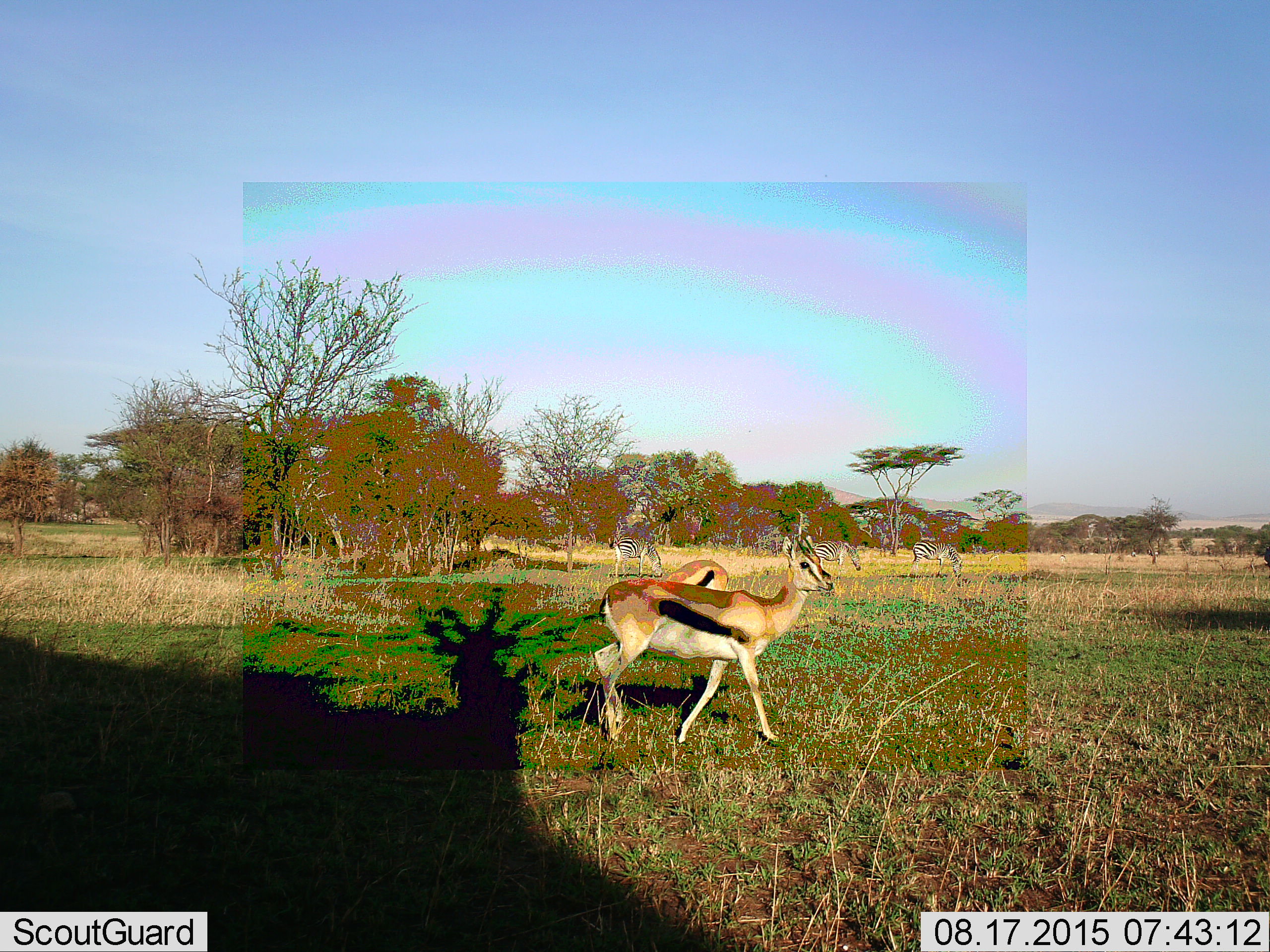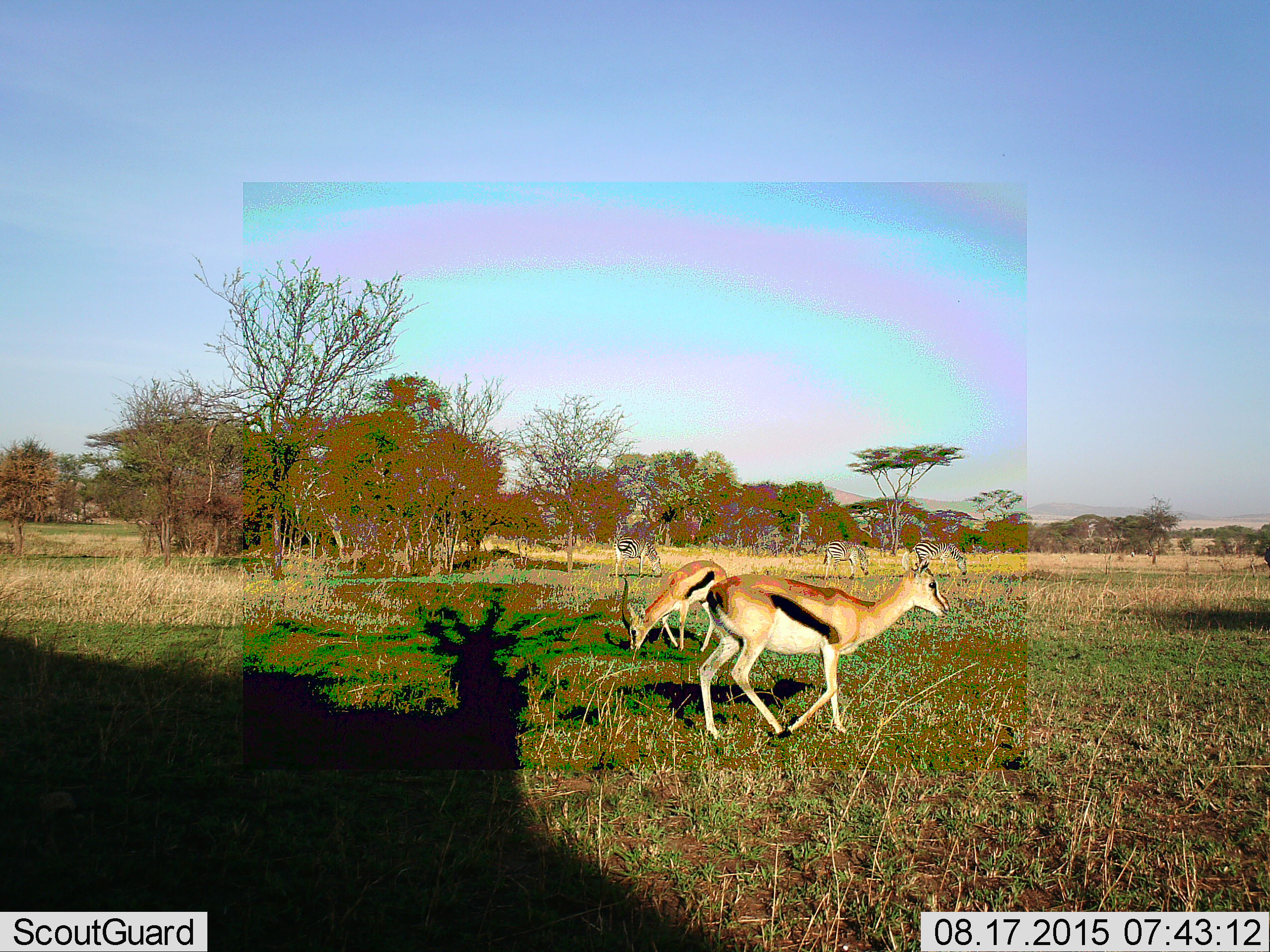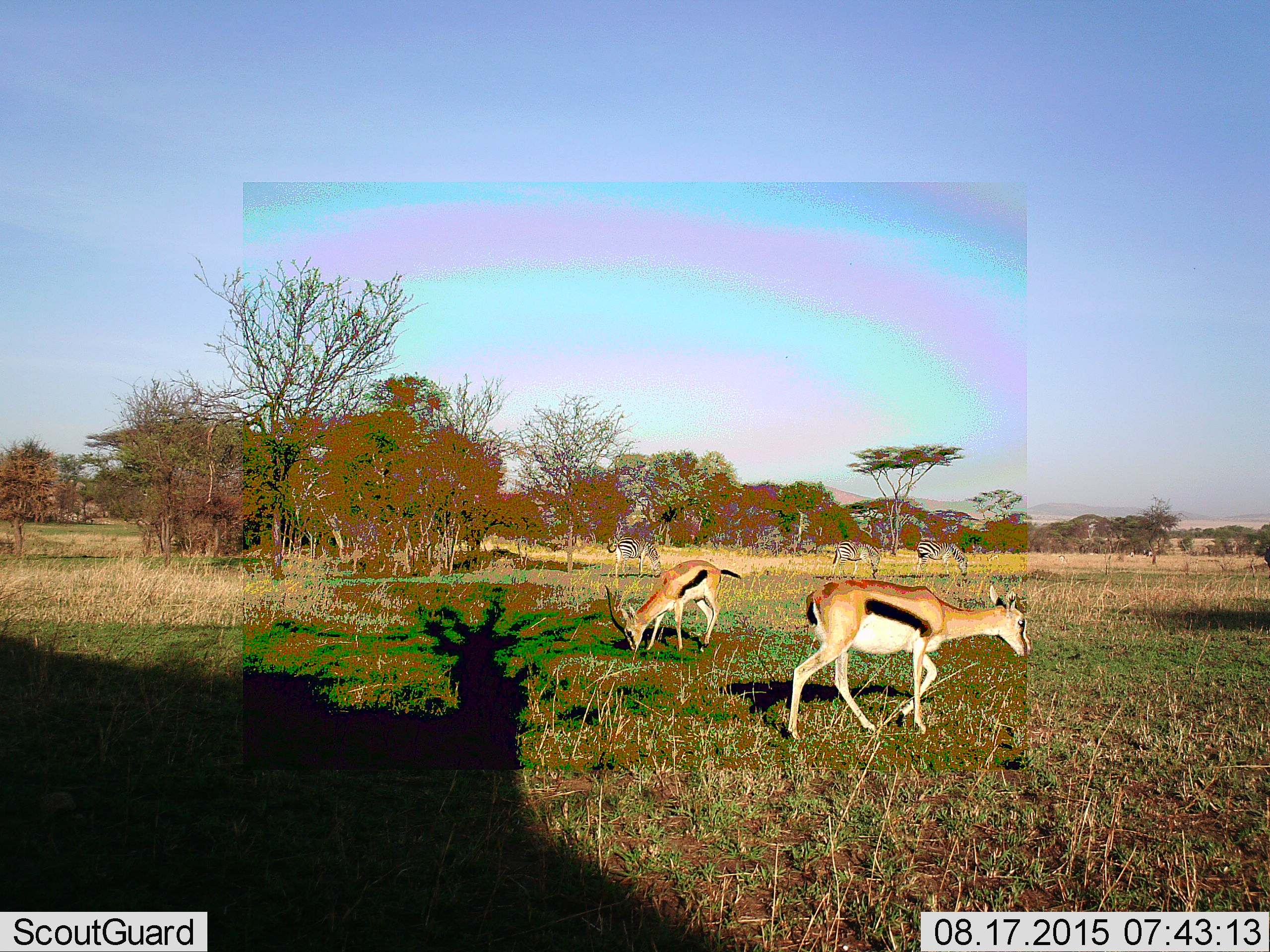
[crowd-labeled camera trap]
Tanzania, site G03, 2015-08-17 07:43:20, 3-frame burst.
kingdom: Animalia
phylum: Chordata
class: Mammalia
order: Artiodactyla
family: Bovidae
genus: Eudorcas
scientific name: Eudorcas thomsonii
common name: thomson's gazelle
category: gazellethomsons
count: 2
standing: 29%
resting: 0%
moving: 71%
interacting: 0%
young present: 0%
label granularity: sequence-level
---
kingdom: Animalia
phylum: Chordata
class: Mammalia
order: Perissodactyla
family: Equidae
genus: Equus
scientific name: Equus quagga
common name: plains zebra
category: zebra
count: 3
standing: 40%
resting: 0%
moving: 40%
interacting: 0%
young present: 0%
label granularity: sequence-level